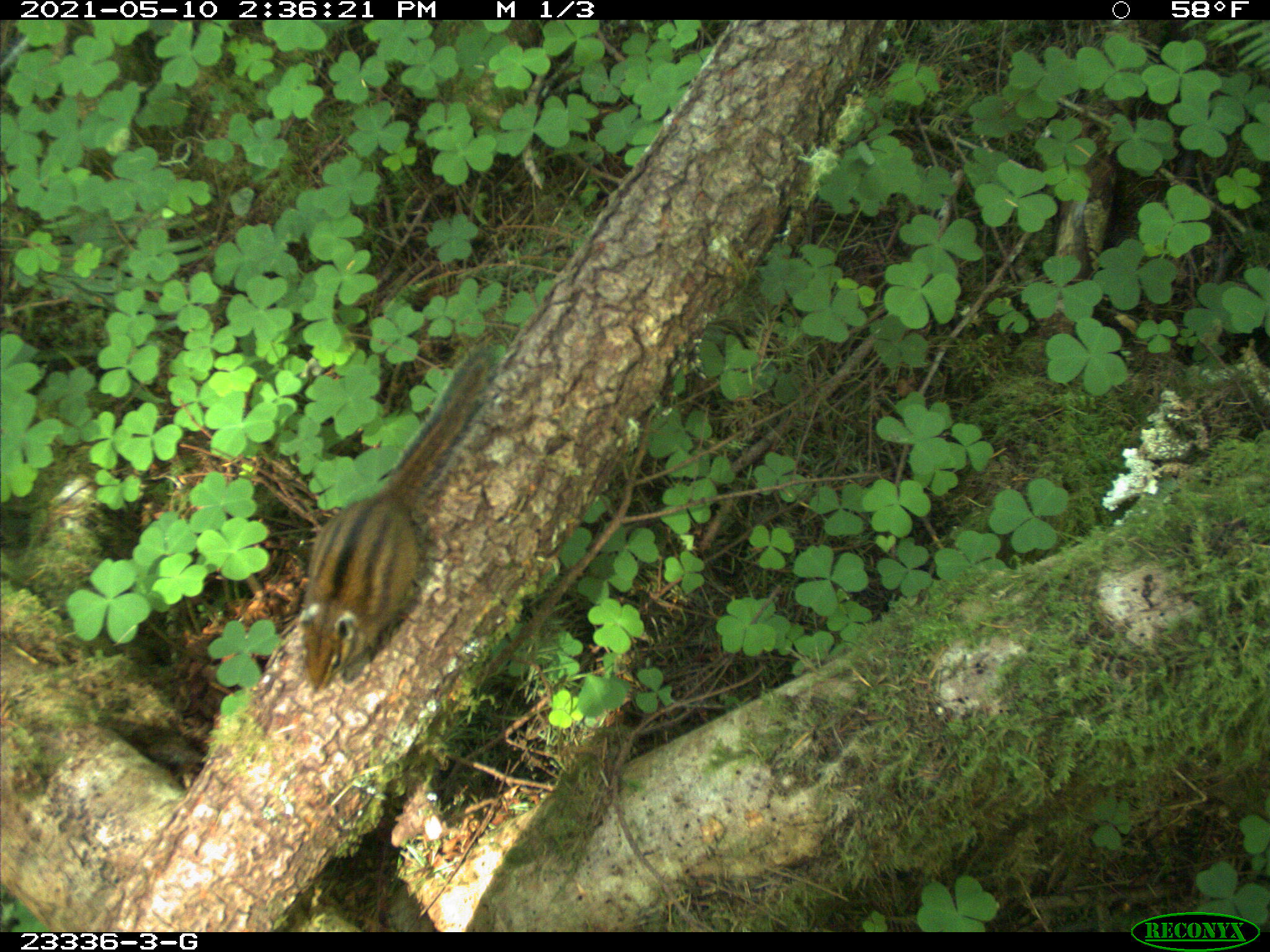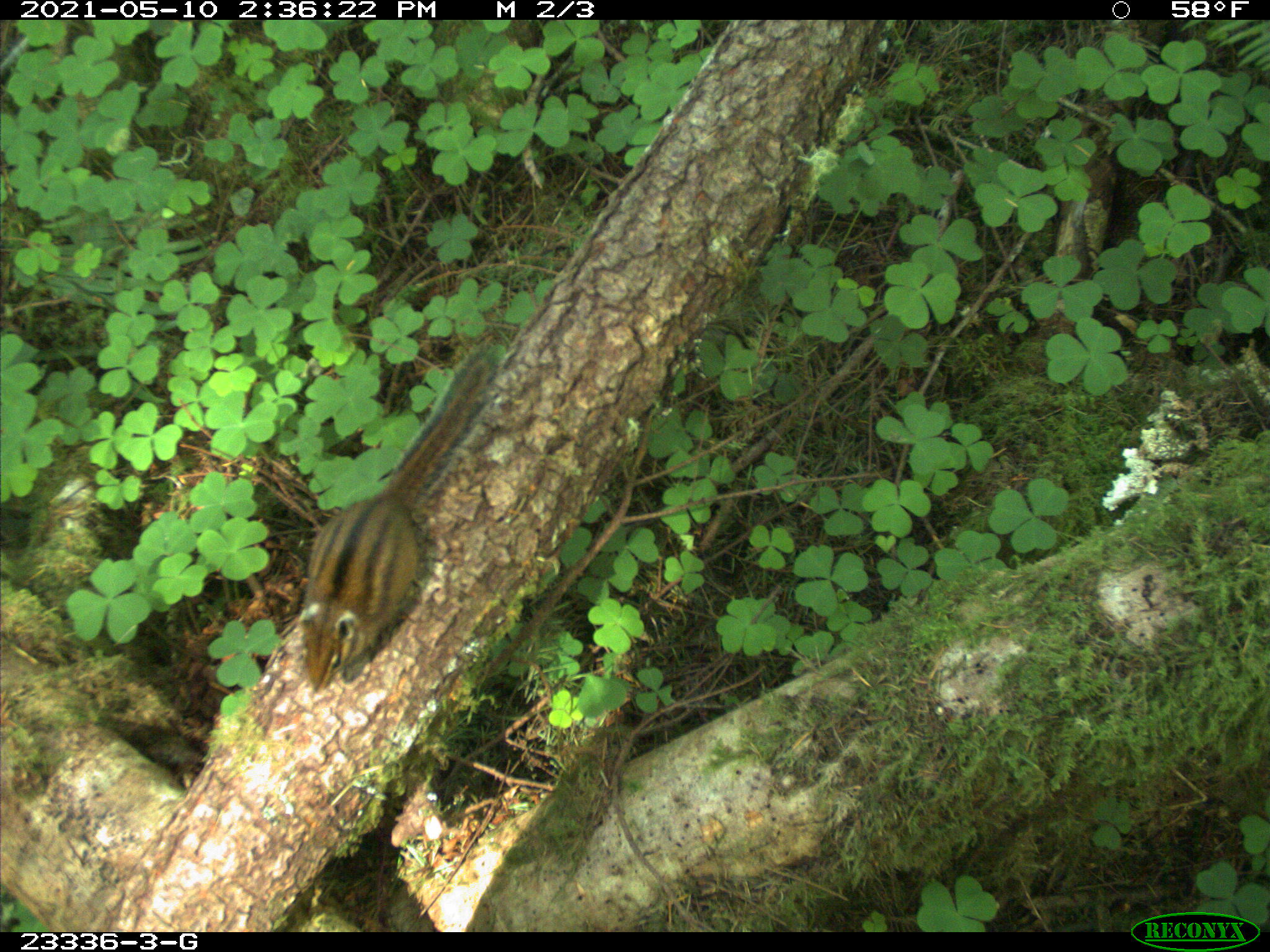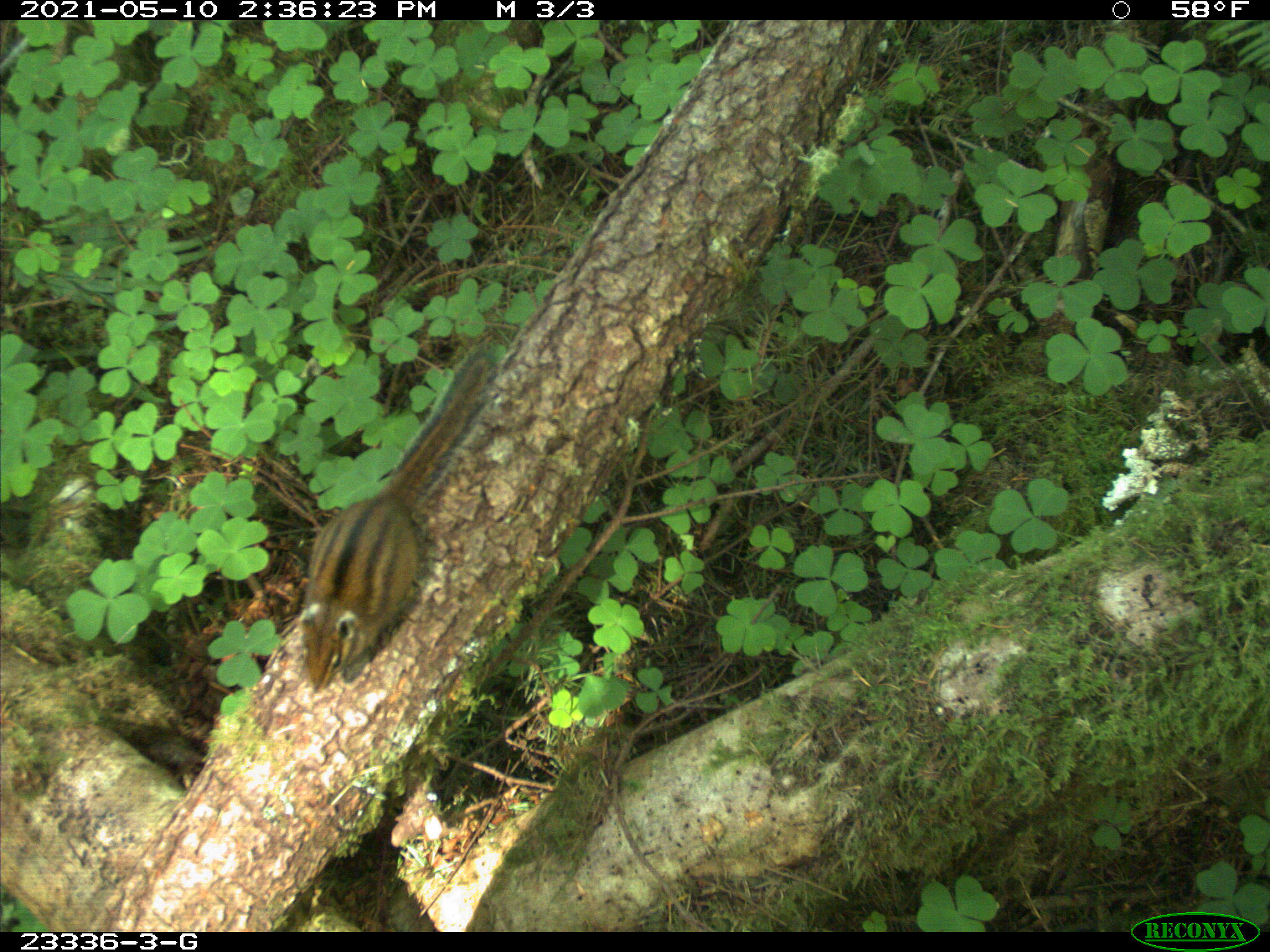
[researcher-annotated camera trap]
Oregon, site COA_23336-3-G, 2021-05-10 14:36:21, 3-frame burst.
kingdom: Animalia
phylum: Chordata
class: Mammalia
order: Rodentia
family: Sciuridae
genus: Neotamias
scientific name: Neotamias townsendii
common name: townsend's chipmunk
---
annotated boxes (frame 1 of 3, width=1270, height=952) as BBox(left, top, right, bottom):
townsend's chipmunk: BBox(289, 333, 507, 698)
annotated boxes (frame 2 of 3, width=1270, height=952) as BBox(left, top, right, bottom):
townsend's chipmunk: BBox(290, 337, 510, 696)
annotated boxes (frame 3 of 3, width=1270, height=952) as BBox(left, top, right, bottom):
townsend's chipmunk: BBox(288, 334, 507, 706)